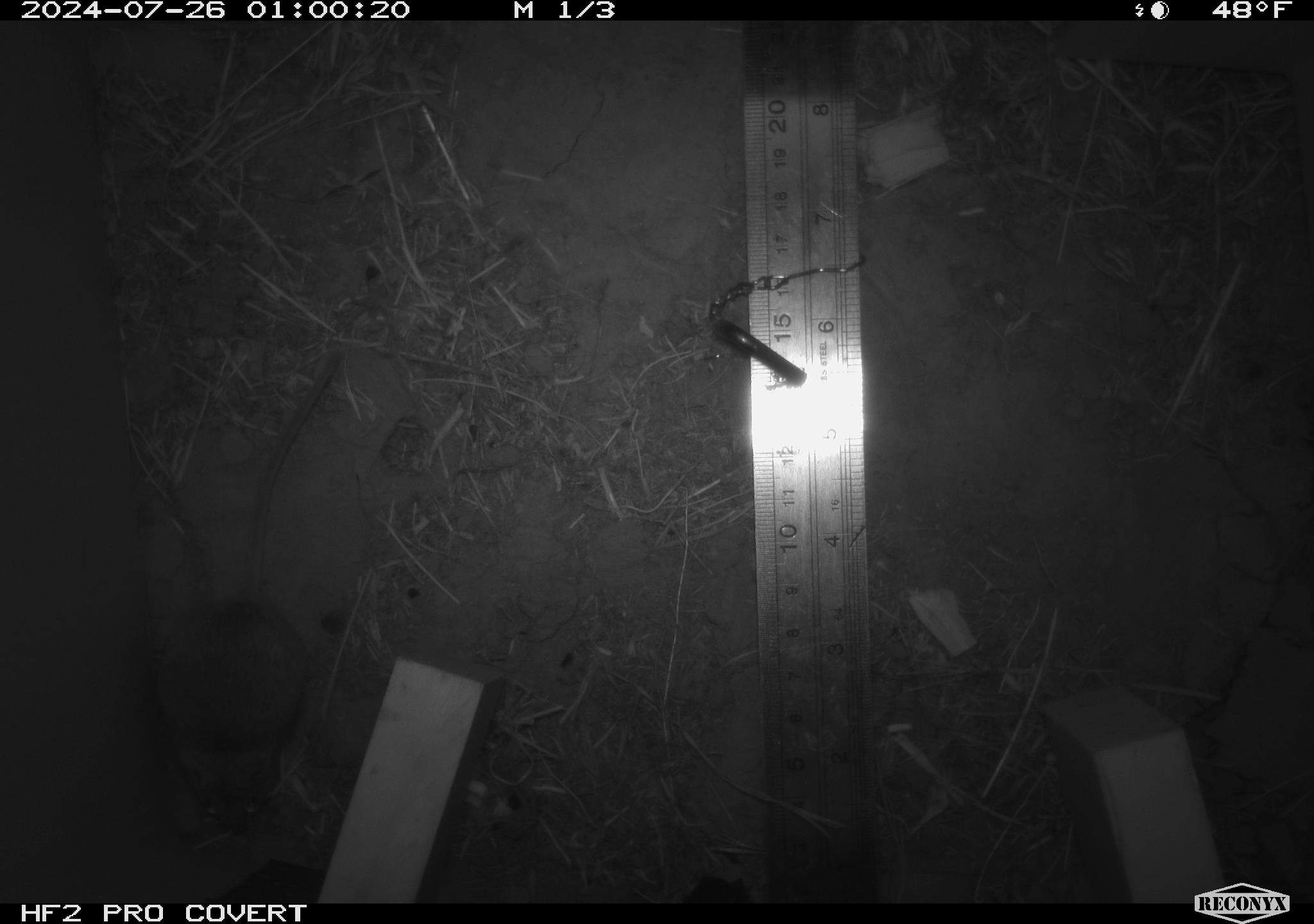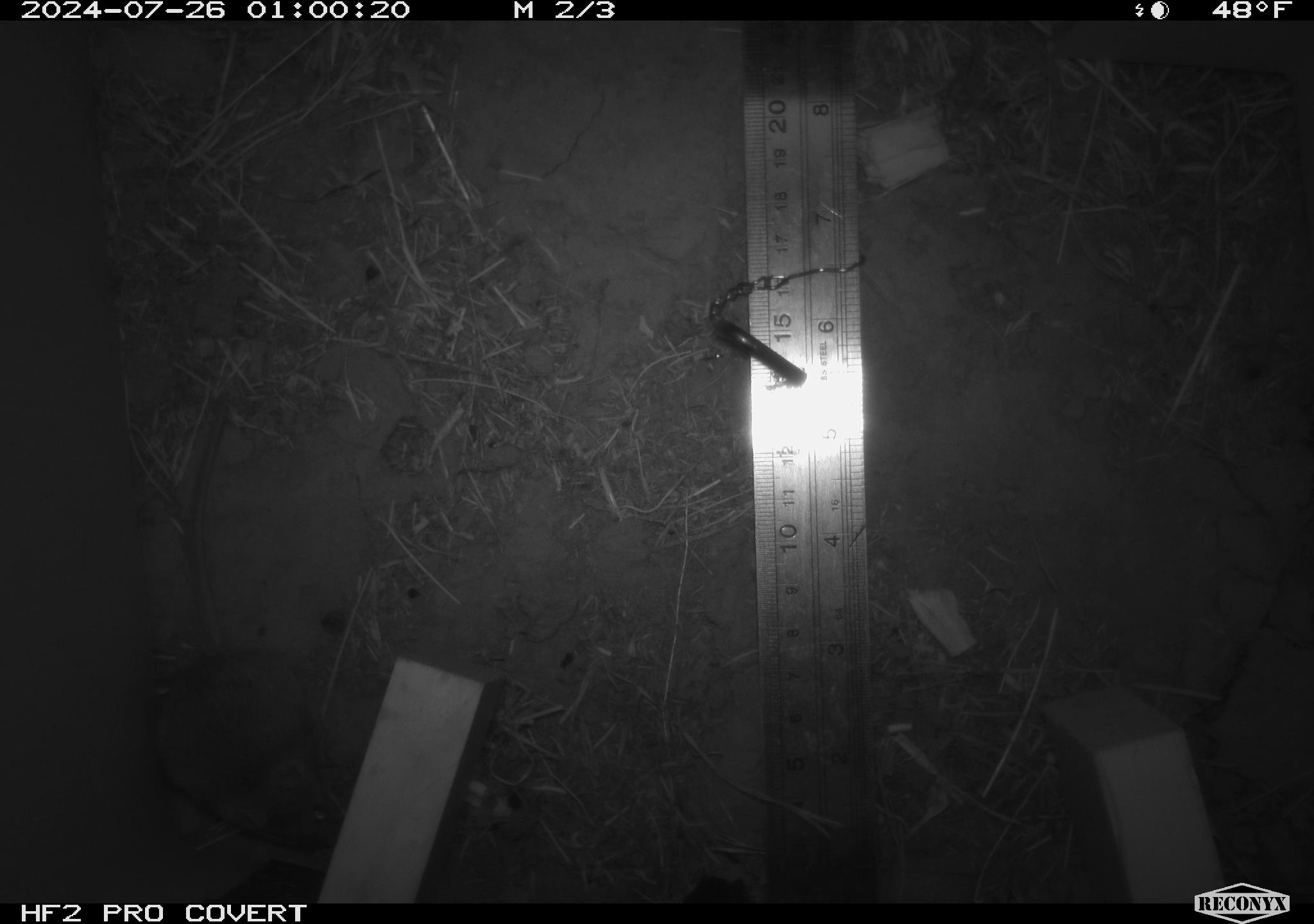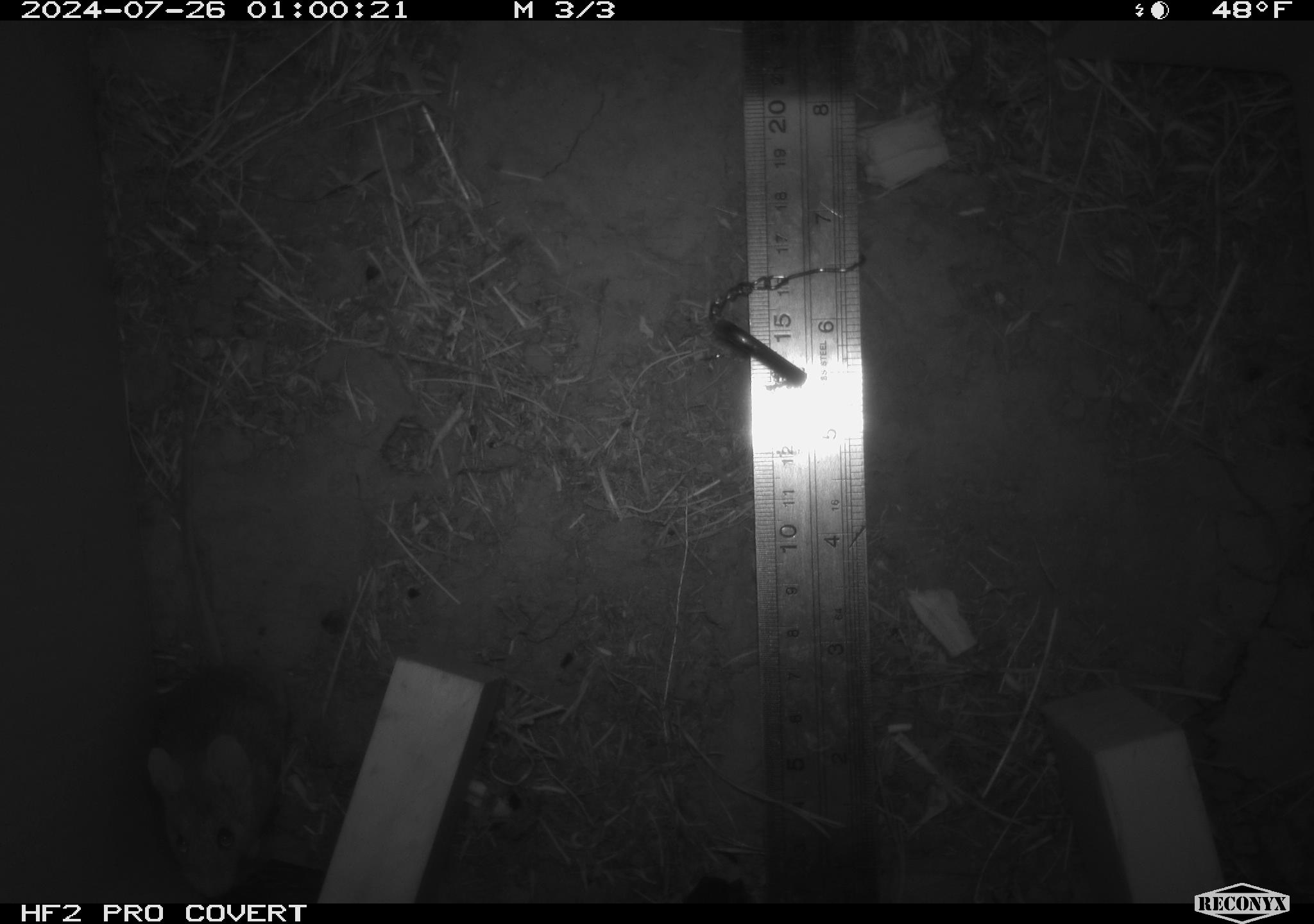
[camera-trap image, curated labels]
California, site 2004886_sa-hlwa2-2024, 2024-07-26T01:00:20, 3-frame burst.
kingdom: Animalia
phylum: Chordata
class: Mammalia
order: Rodentia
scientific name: Rodentia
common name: mouse species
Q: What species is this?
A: Mouse species (Rodentia).